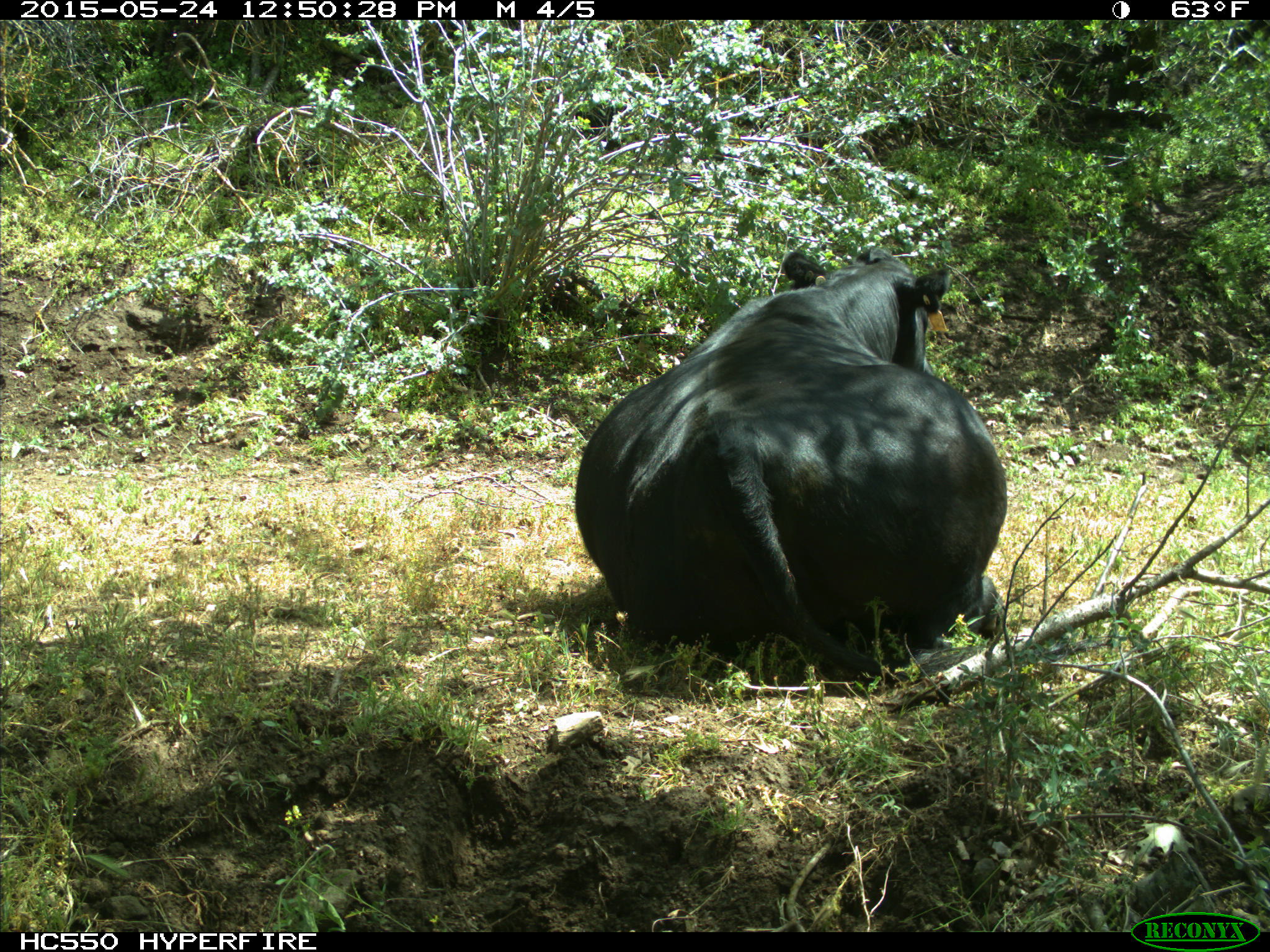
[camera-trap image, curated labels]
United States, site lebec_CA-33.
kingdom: Animalia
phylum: Chordata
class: Mammalia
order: Artiodactyla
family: Bovidae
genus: Bos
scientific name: Bos taurus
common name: domestic cow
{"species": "Bos taurus (domestic cow)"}